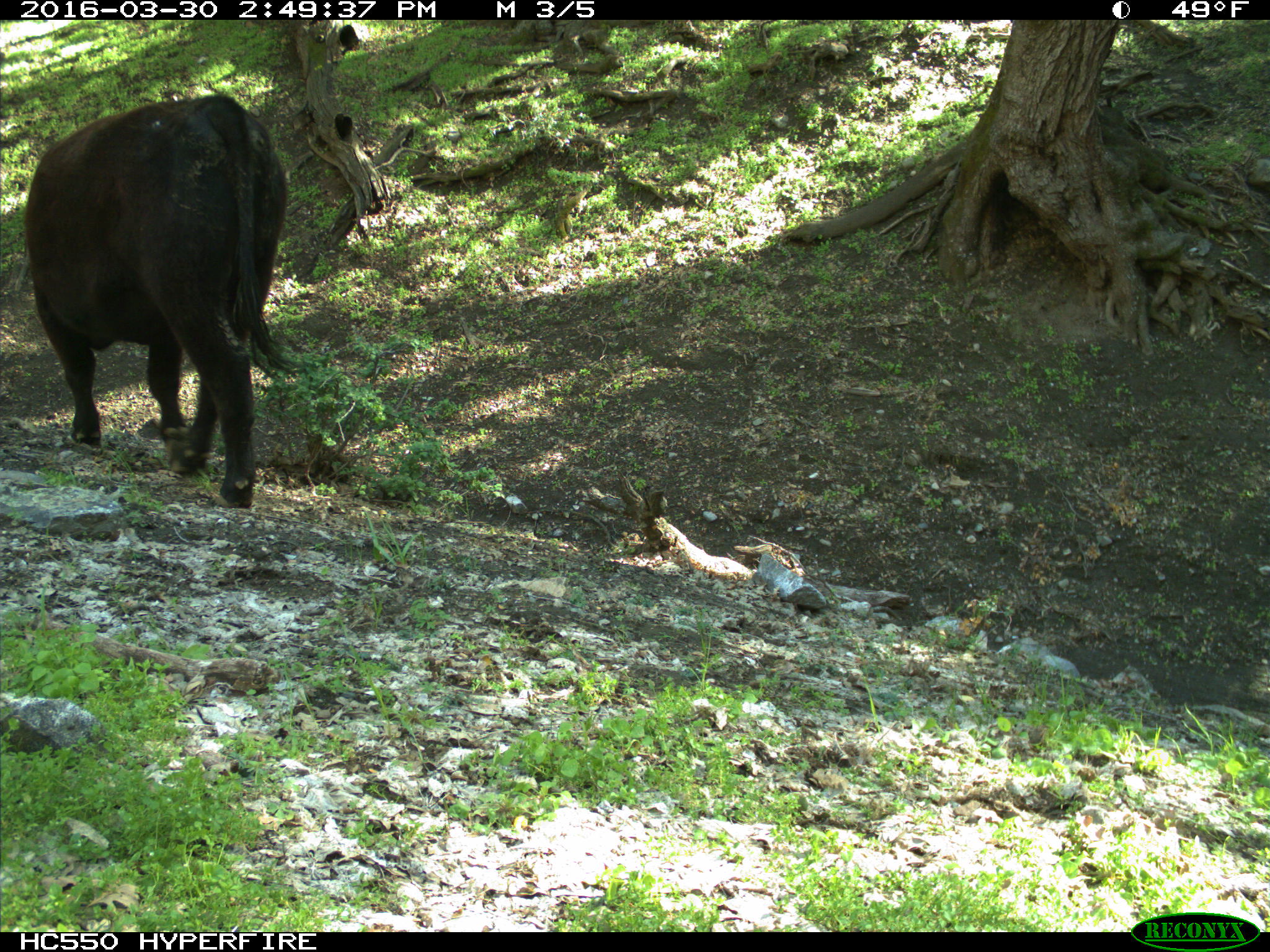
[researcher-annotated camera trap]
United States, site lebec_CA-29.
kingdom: Animalia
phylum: Chordata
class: Mammalia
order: Artiodactyla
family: Bovidae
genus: Bos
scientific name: Bos taurus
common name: domestic cow